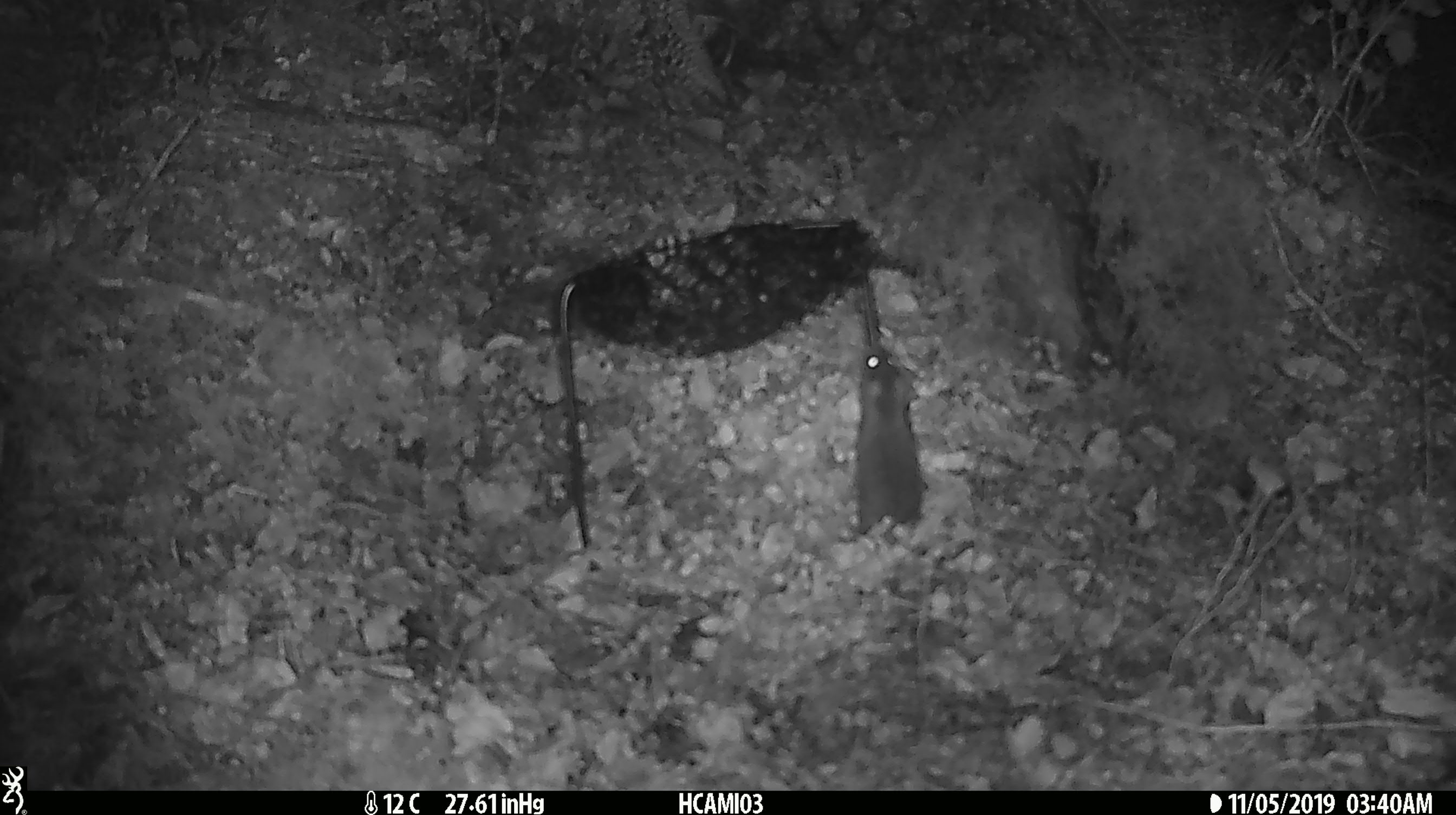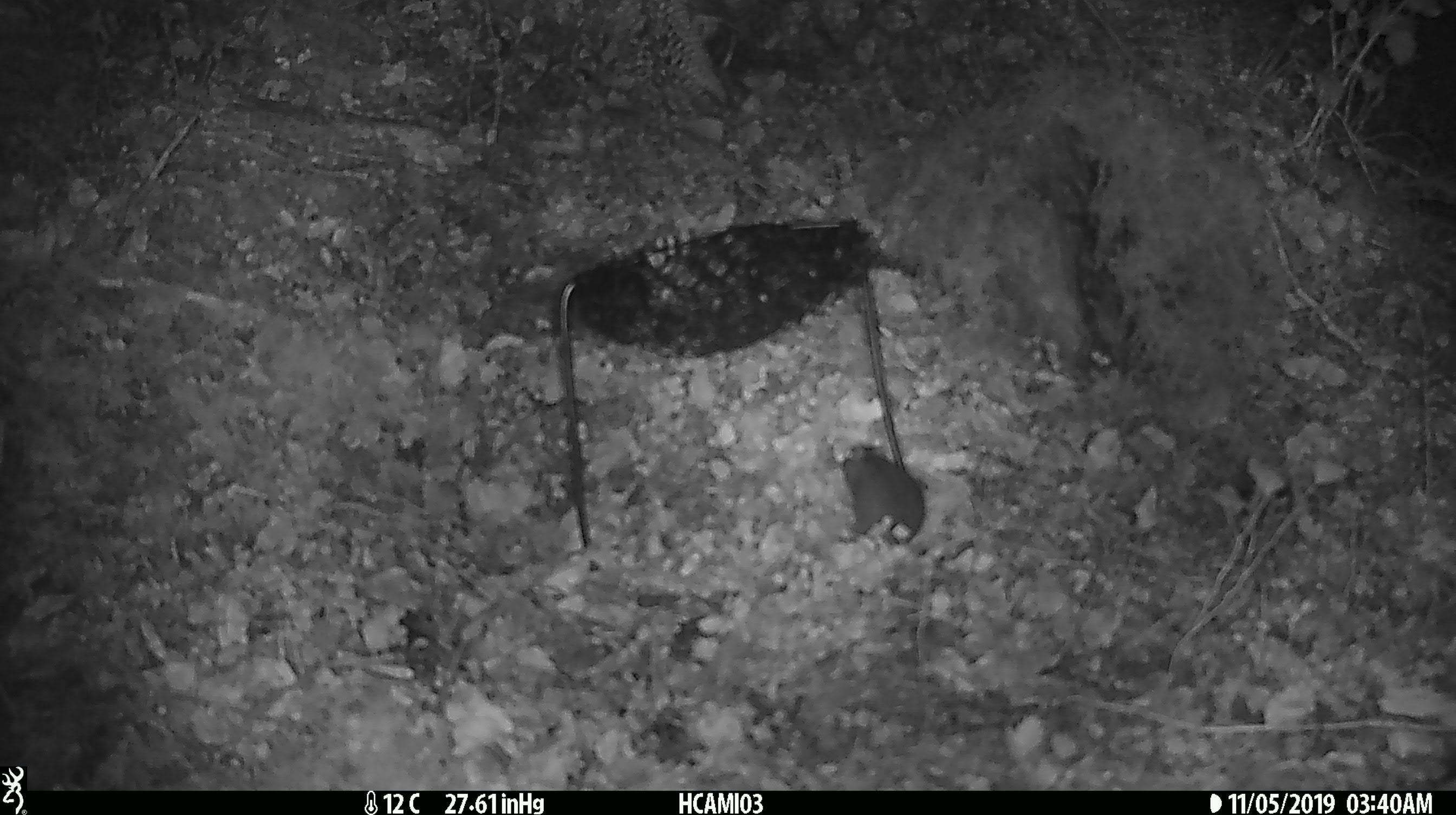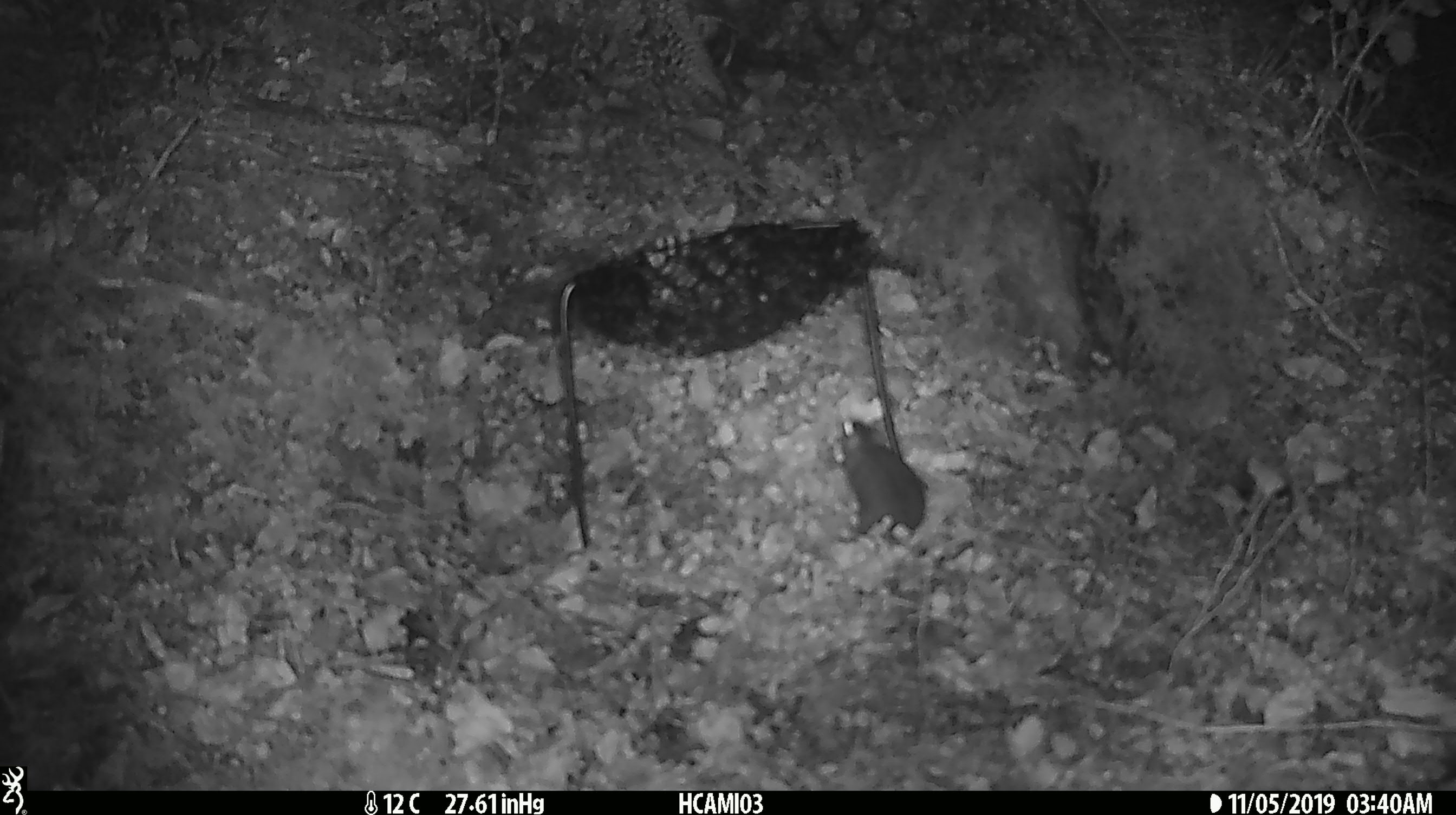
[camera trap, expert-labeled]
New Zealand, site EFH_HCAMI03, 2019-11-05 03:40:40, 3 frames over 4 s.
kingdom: Animalia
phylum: Chordata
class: Mammalia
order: Rodentia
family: Muridae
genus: Mus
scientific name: Mus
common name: mouse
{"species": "mouse (Mus)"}